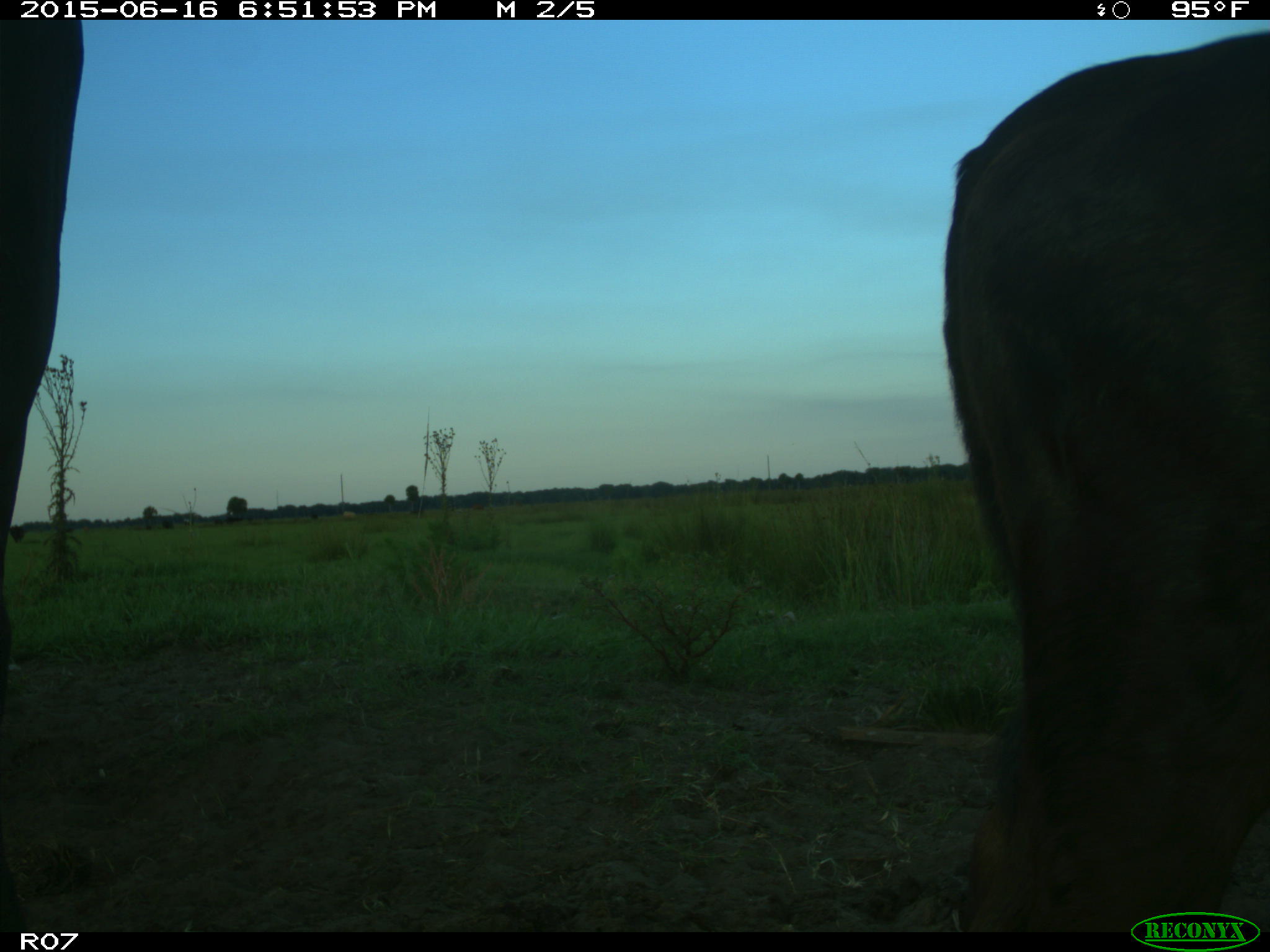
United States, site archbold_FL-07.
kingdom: Animalia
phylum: Chordata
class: Mammalia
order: Artiodactyla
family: Bovidae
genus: Bos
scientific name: Bos taurus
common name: domestic cow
Bos taurus (domestic cow).